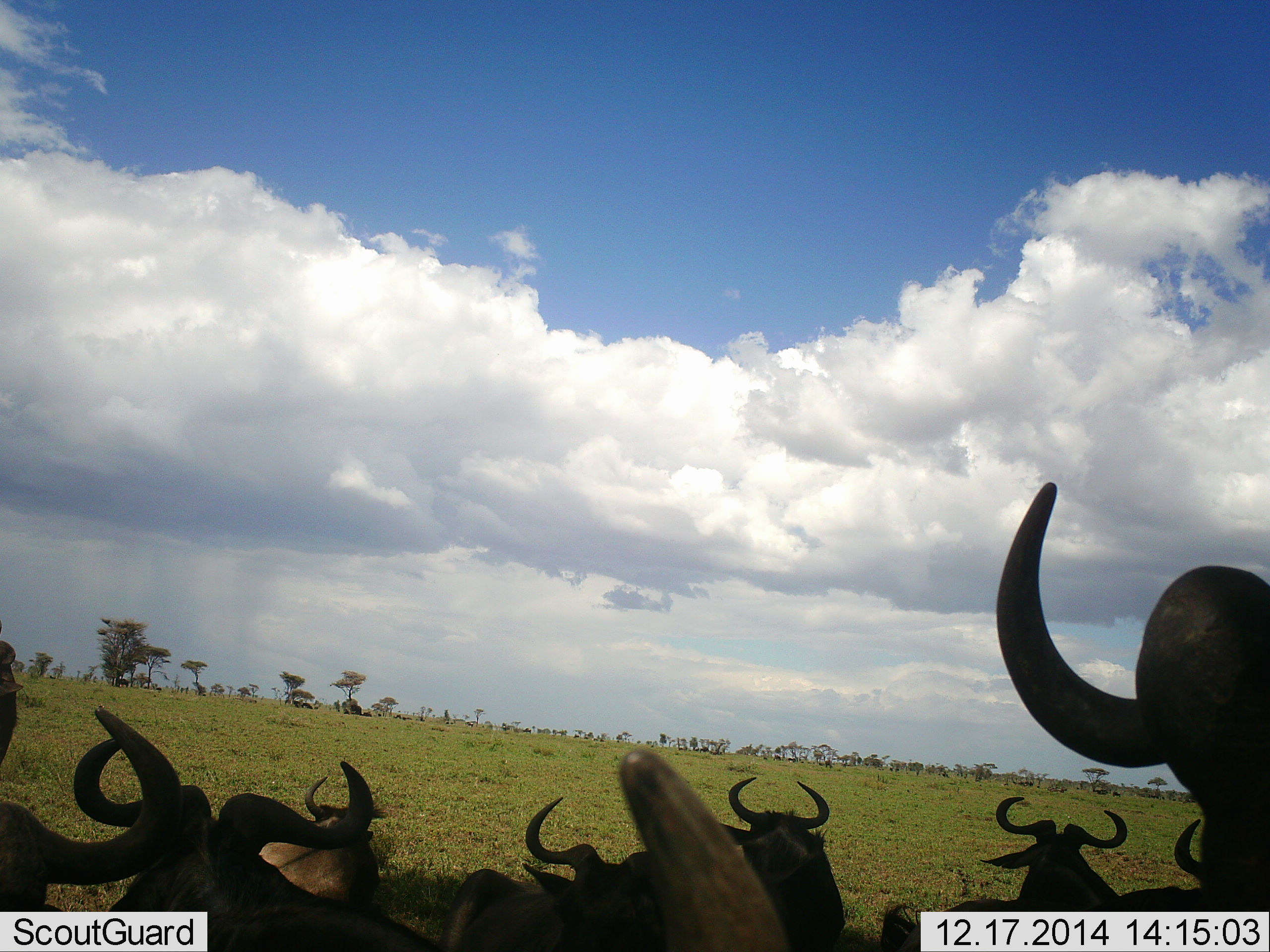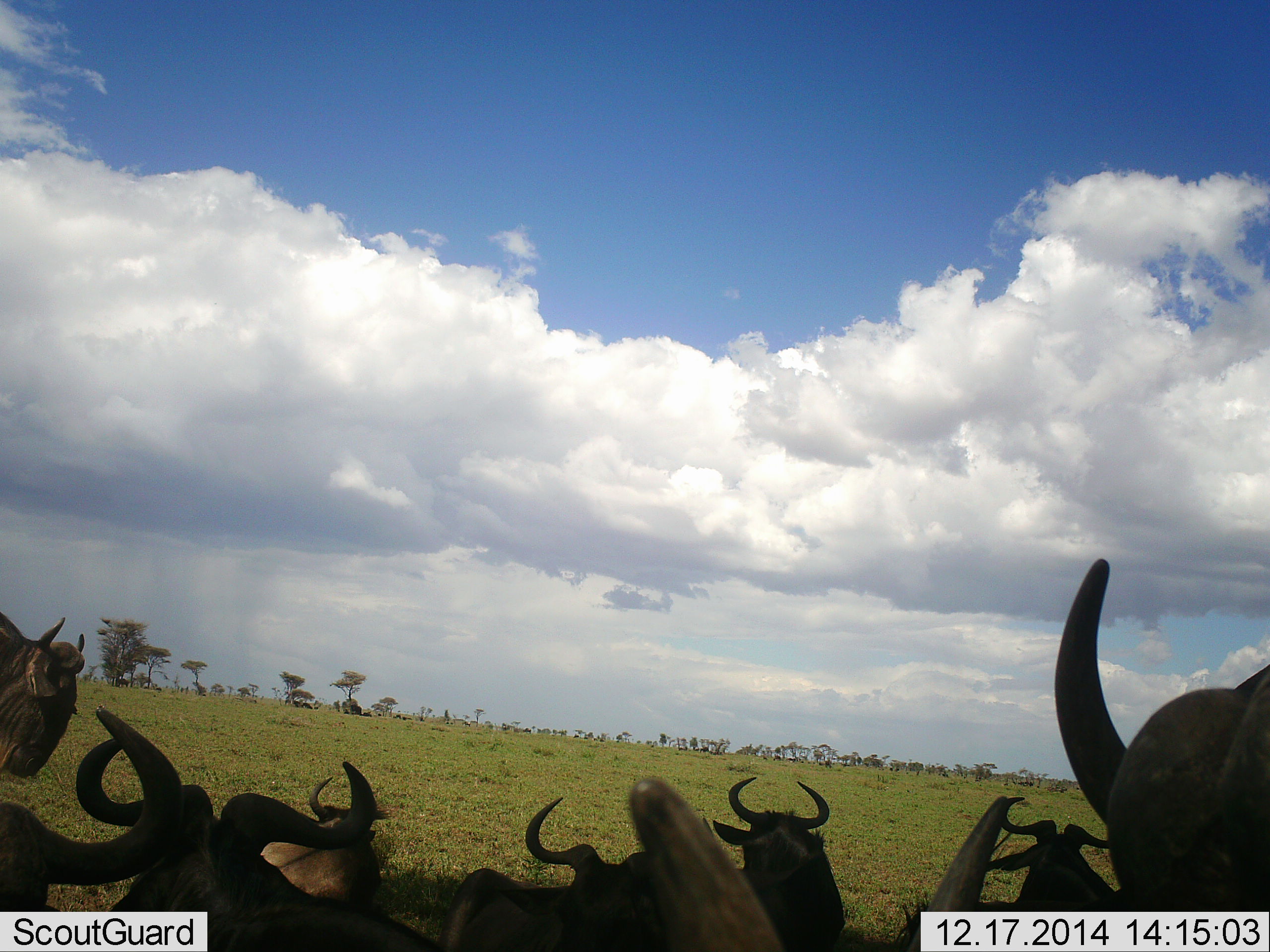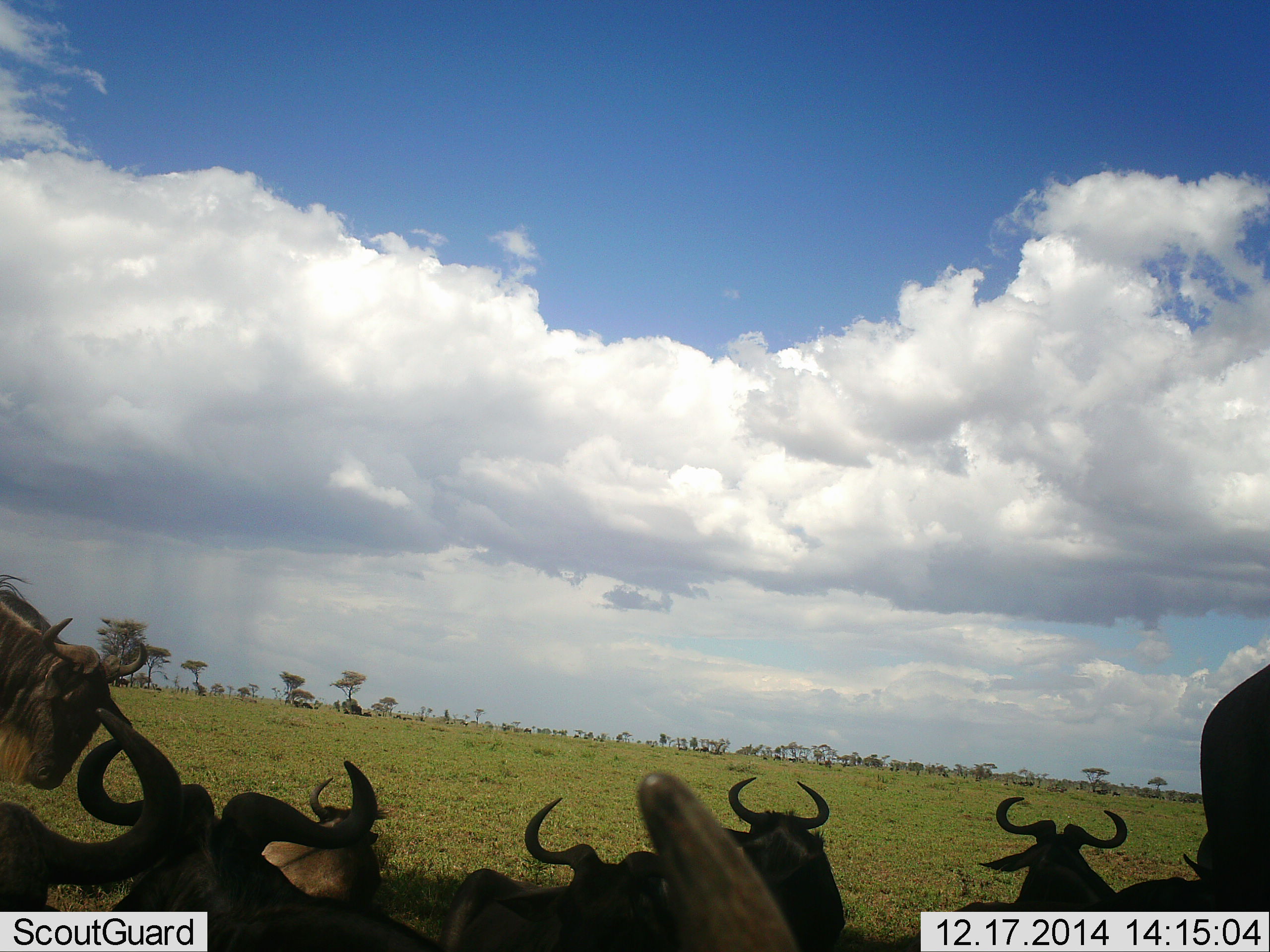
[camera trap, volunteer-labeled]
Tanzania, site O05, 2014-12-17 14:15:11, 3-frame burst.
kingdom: Animalia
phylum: Chordata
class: Mammalia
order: Artiodactyla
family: Bovidae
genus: Connochaetes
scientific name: Connochaetes taurinus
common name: blue wildebeest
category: wildebeest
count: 10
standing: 80%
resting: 90%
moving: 30%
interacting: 0%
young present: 0%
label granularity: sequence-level